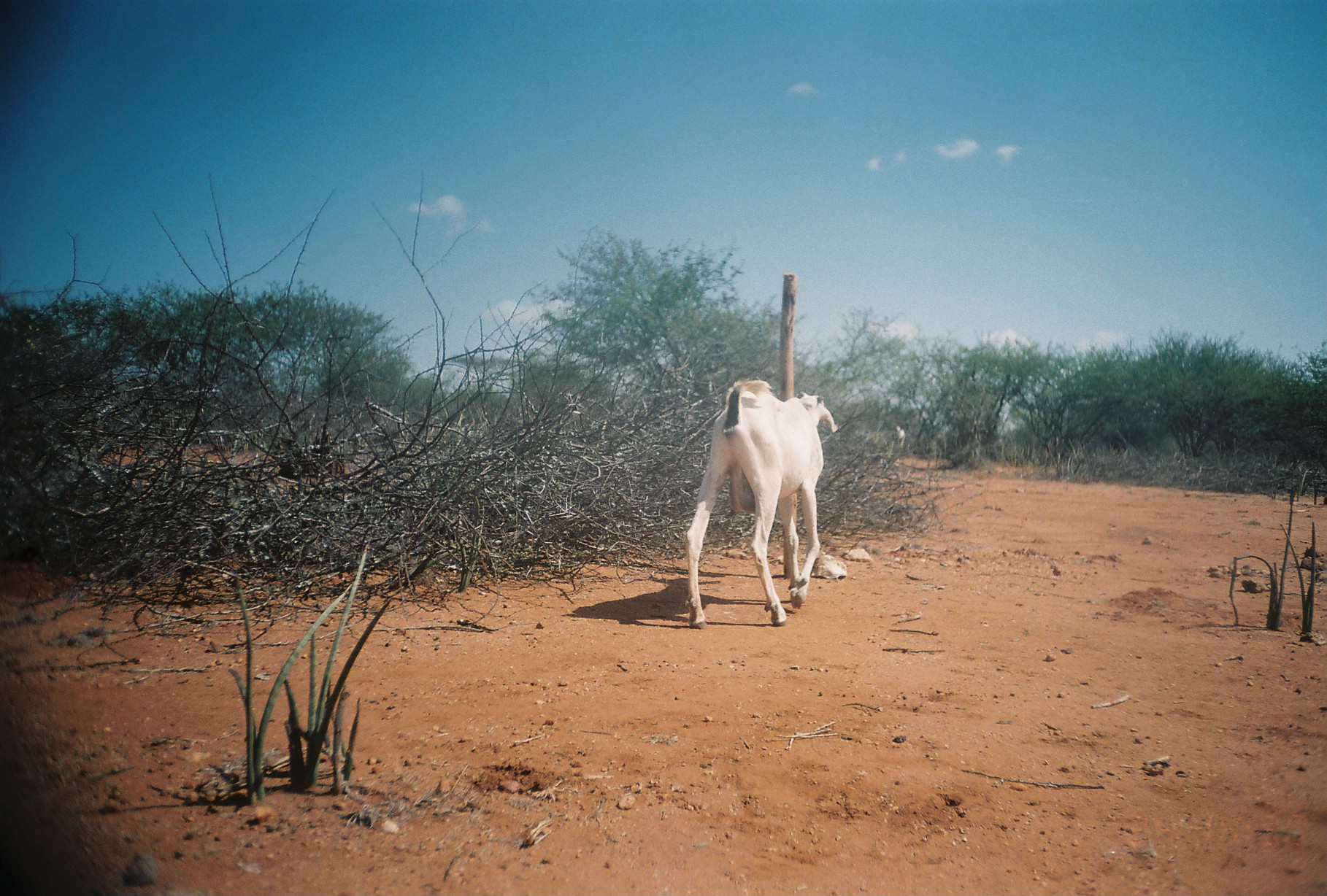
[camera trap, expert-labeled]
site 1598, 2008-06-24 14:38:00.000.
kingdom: Animalia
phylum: Chordata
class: Mammalia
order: Artiodactyla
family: Bovidae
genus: Capra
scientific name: Capra aegagrus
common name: wild goat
Capra aegagrus (wild goat), count 2.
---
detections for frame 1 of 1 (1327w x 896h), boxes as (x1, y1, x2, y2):
capra aegagrus: (682, 379, 839, 630)